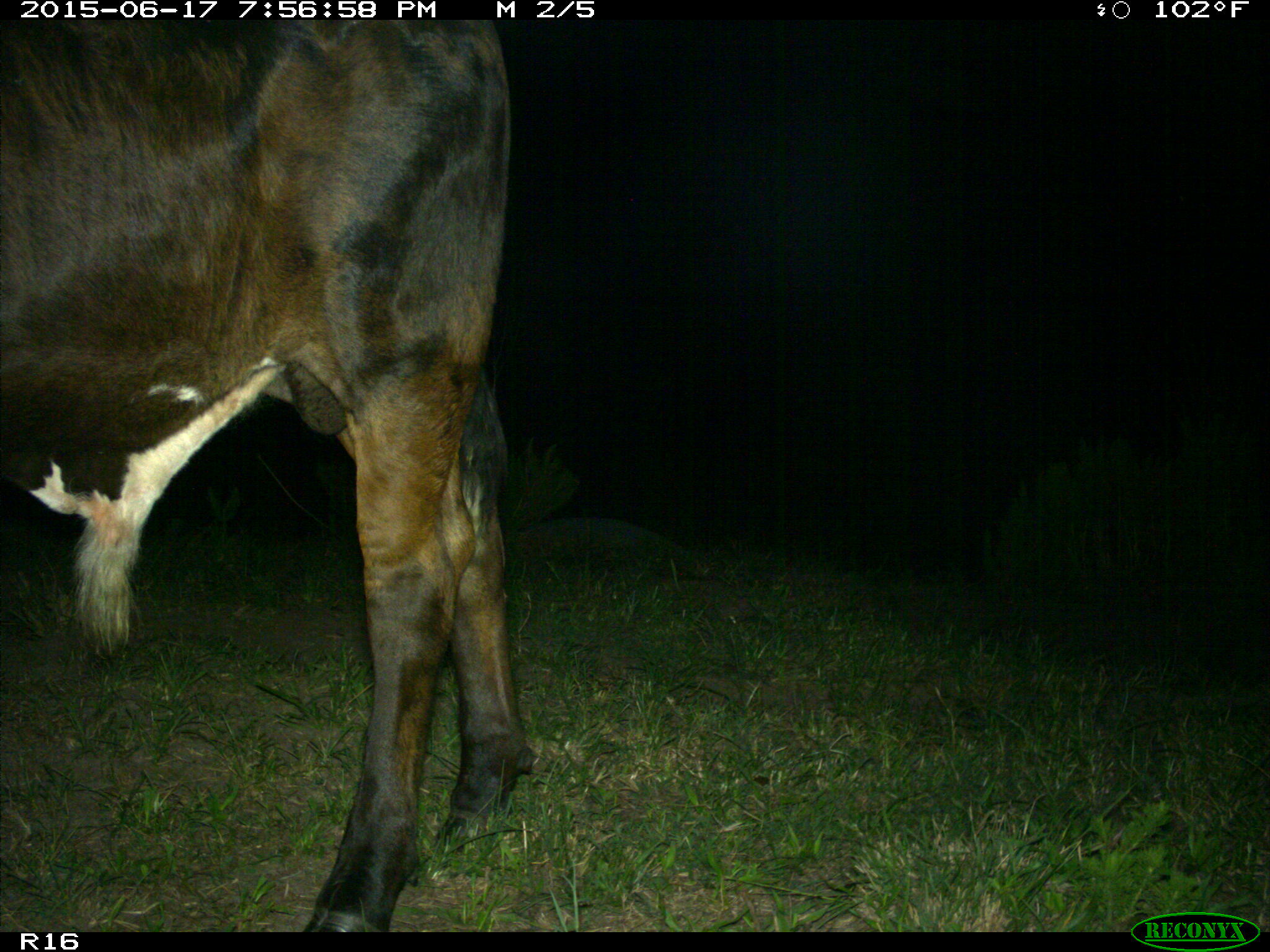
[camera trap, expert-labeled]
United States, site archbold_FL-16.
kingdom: Animalia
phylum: Chordata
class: Mammalia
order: Artiodactyla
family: Bovidae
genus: Bos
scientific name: Bos taurus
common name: domestic cow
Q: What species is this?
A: Bos taurus (domestic cow).